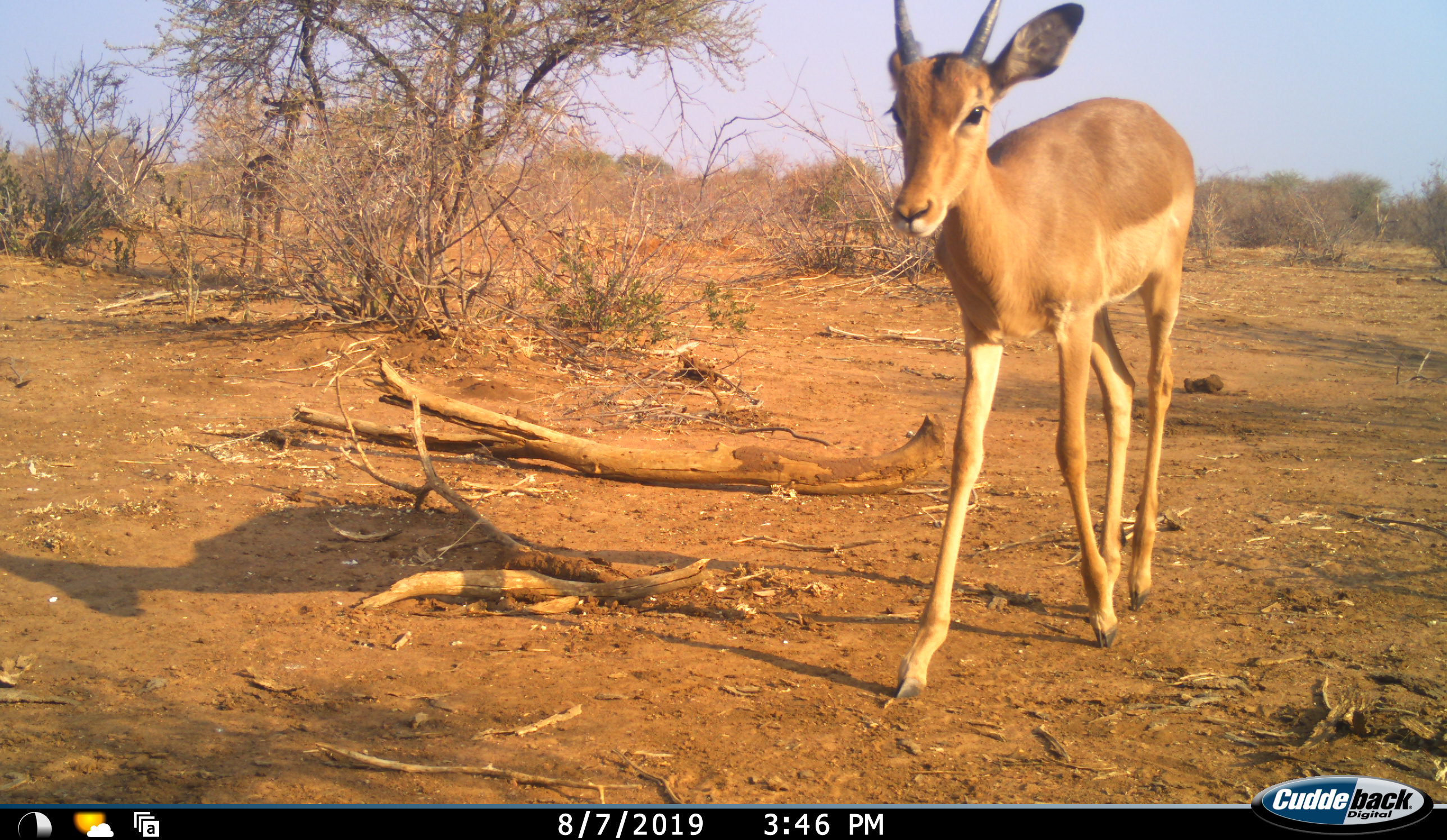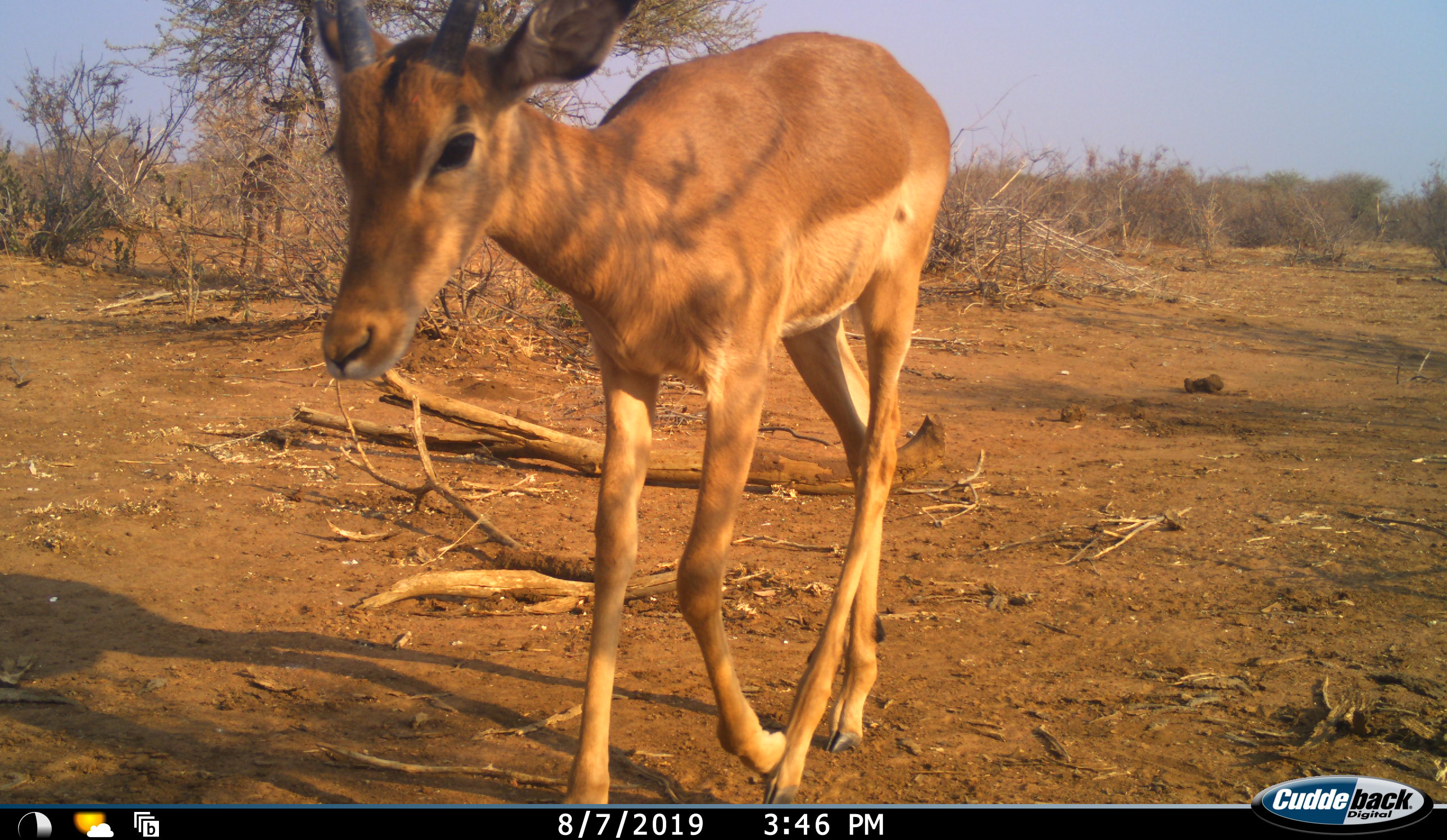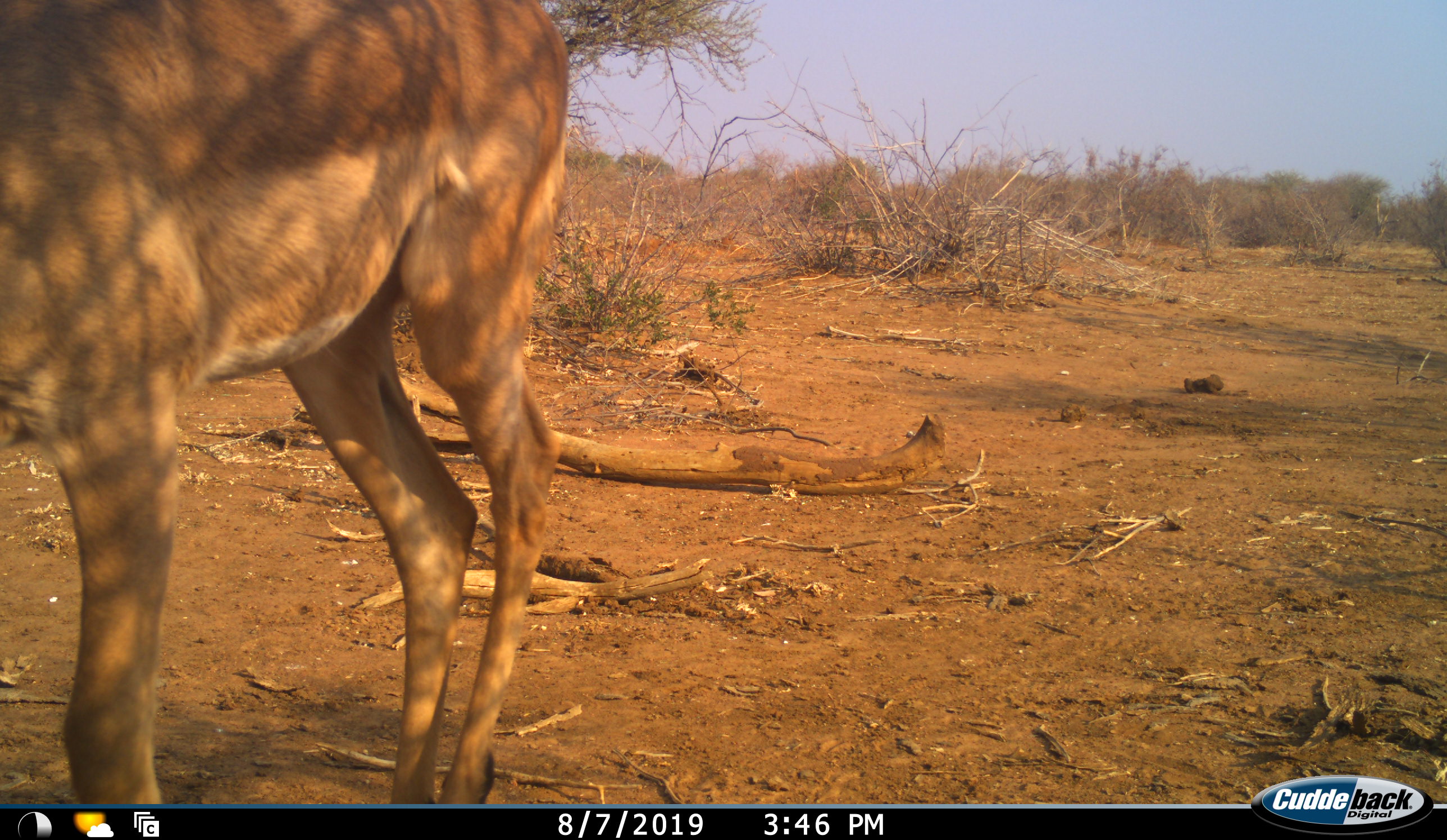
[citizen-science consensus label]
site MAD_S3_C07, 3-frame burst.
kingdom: Animalia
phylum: Chordata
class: Mammalia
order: Artiodactyla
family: Bovidae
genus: Aepyceros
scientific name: Aepyceros melampus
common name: impala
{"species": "impala (Aepyceros melampus)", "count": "1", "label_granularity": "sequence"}